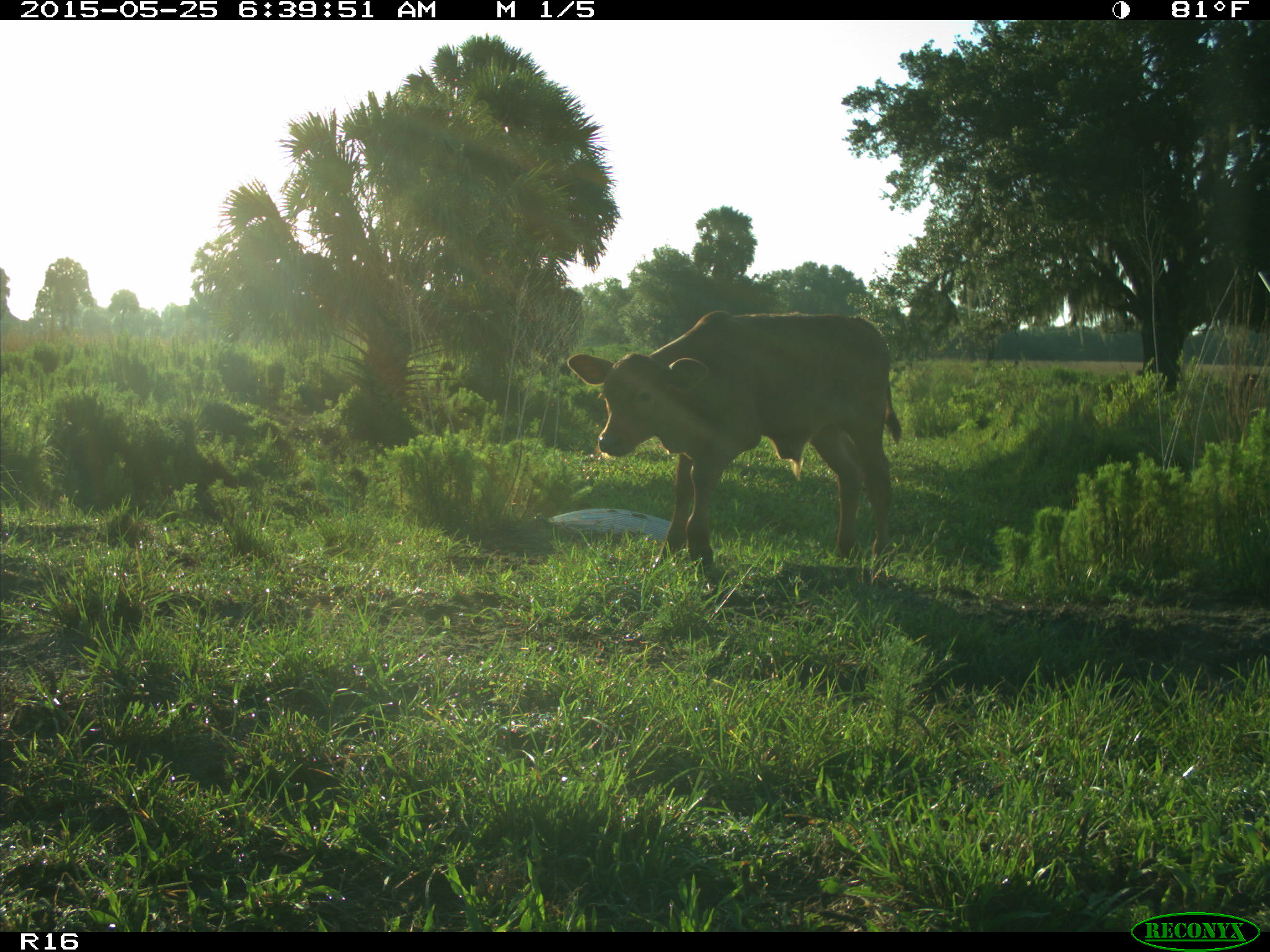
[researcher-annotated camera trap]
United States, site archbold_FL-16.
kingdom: Animalia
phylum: Chordata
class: Mammalia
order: Artiodactyla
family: Bovidae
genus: Bos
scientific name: Bos taurus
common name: domestic cow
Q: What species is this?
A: Bos taurus (domestic cow).